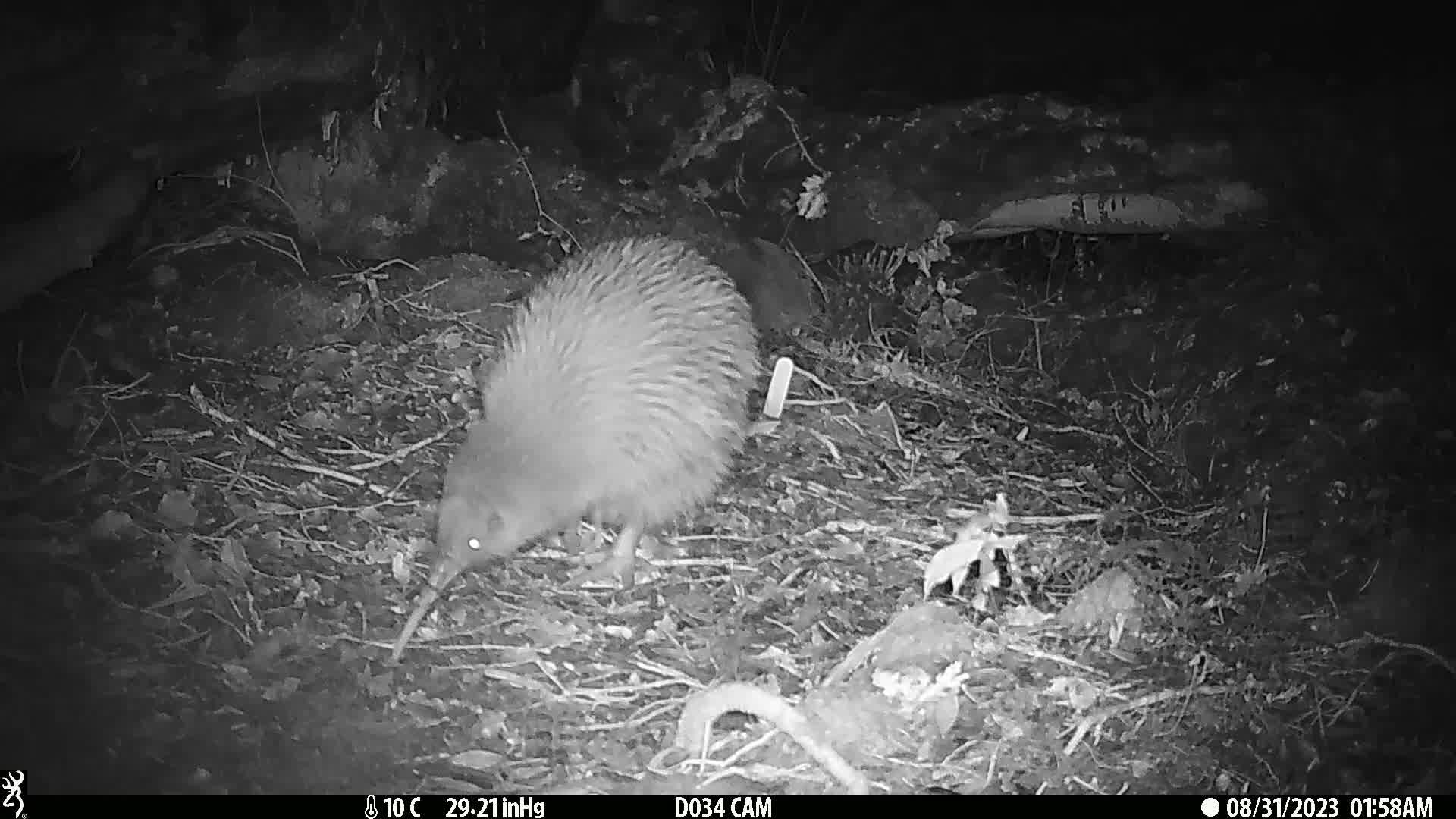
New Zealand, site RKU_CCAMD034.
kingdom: Animalia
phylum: Chordata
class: Aves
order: Apterygiformes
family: Apterygidae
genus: Apteryx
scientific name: Apteryx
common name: kiwi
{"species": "kiwi (Apteryx)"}